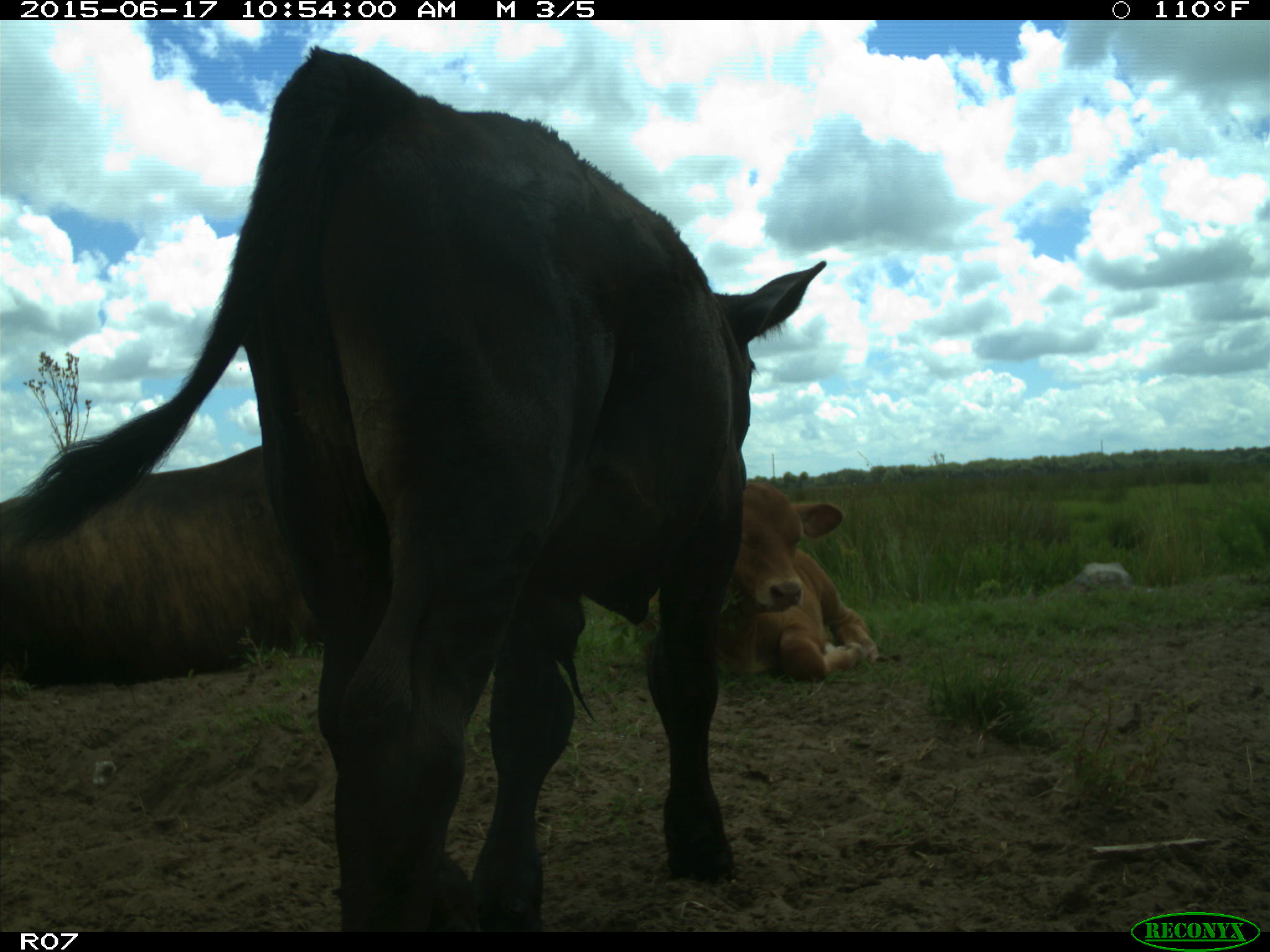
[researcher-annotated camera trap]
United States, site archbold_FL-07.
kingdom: Animalia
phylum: Chordata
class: Mammalia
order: Artiodactyla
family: Bovidae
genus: Bos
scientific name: Bos taurus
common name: domestic cow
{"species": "Bos taurus (domestic cow)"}